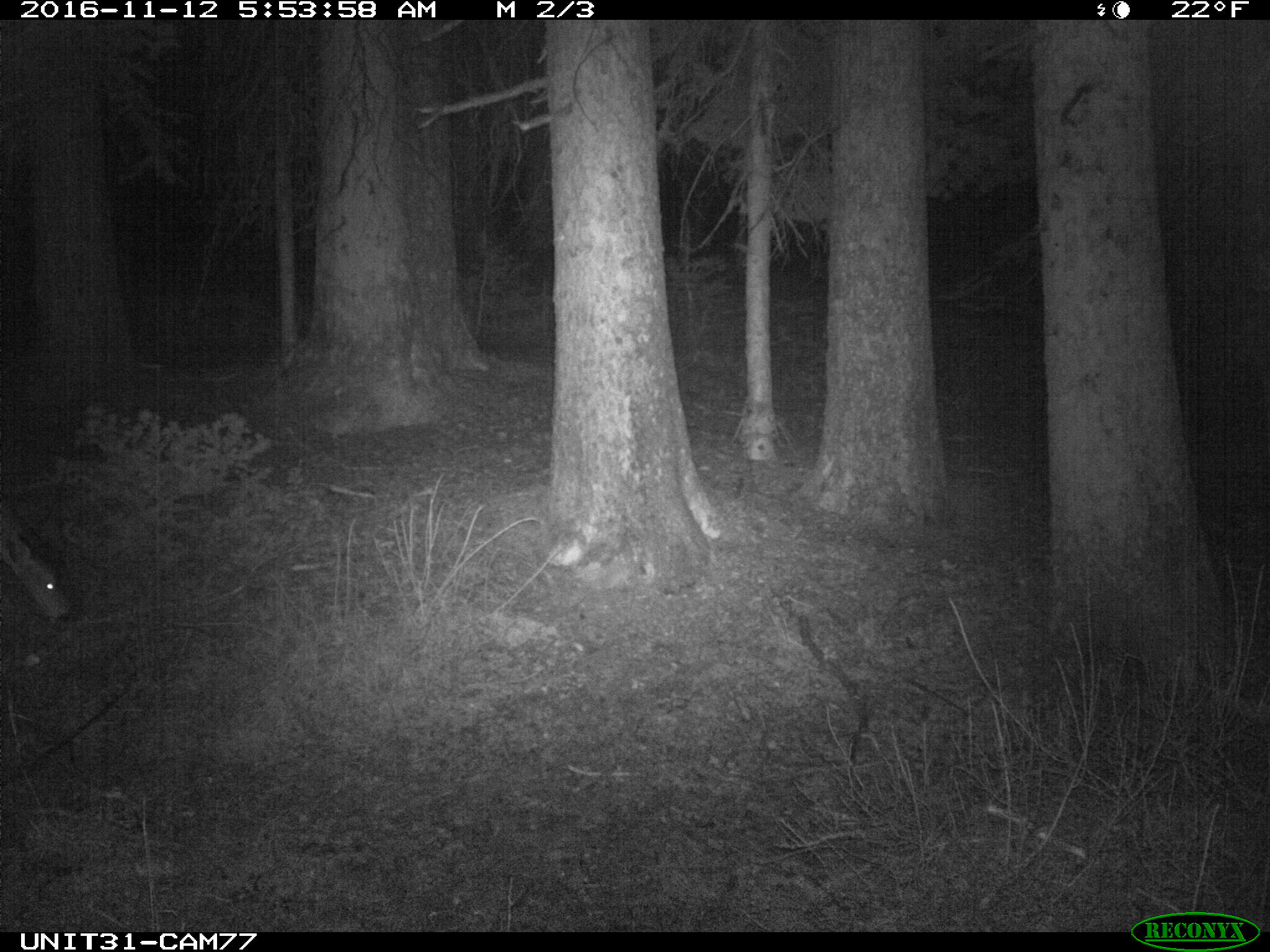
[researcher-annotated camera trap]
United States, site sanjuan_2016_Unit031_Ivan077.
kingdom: Animalia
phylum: Chordata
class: Mammalia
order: Artiodactyla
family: Cervidae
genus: Odocoileus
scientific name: Odocoileus hemionus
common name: mule deer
Odocoileus hemionus (mule deer).